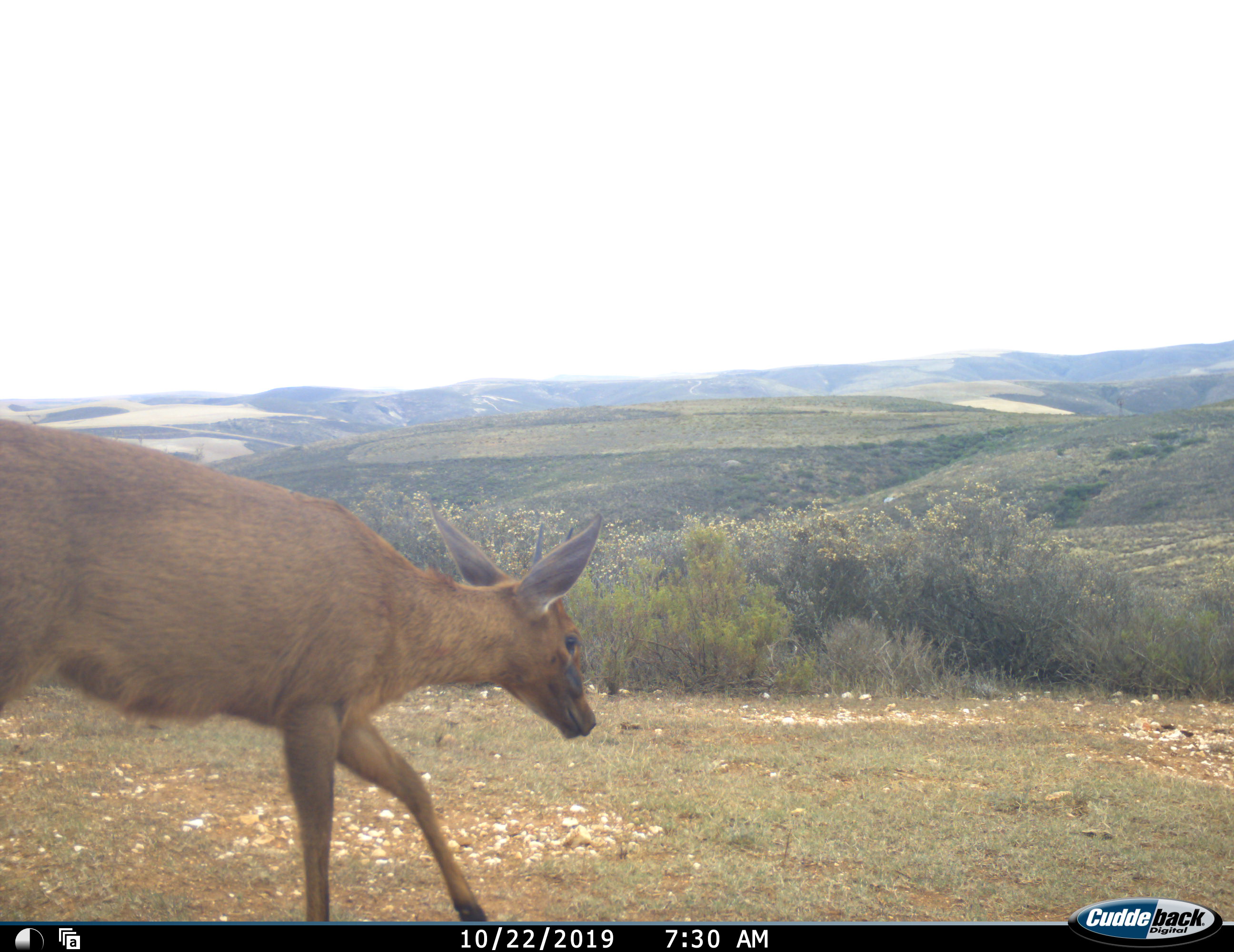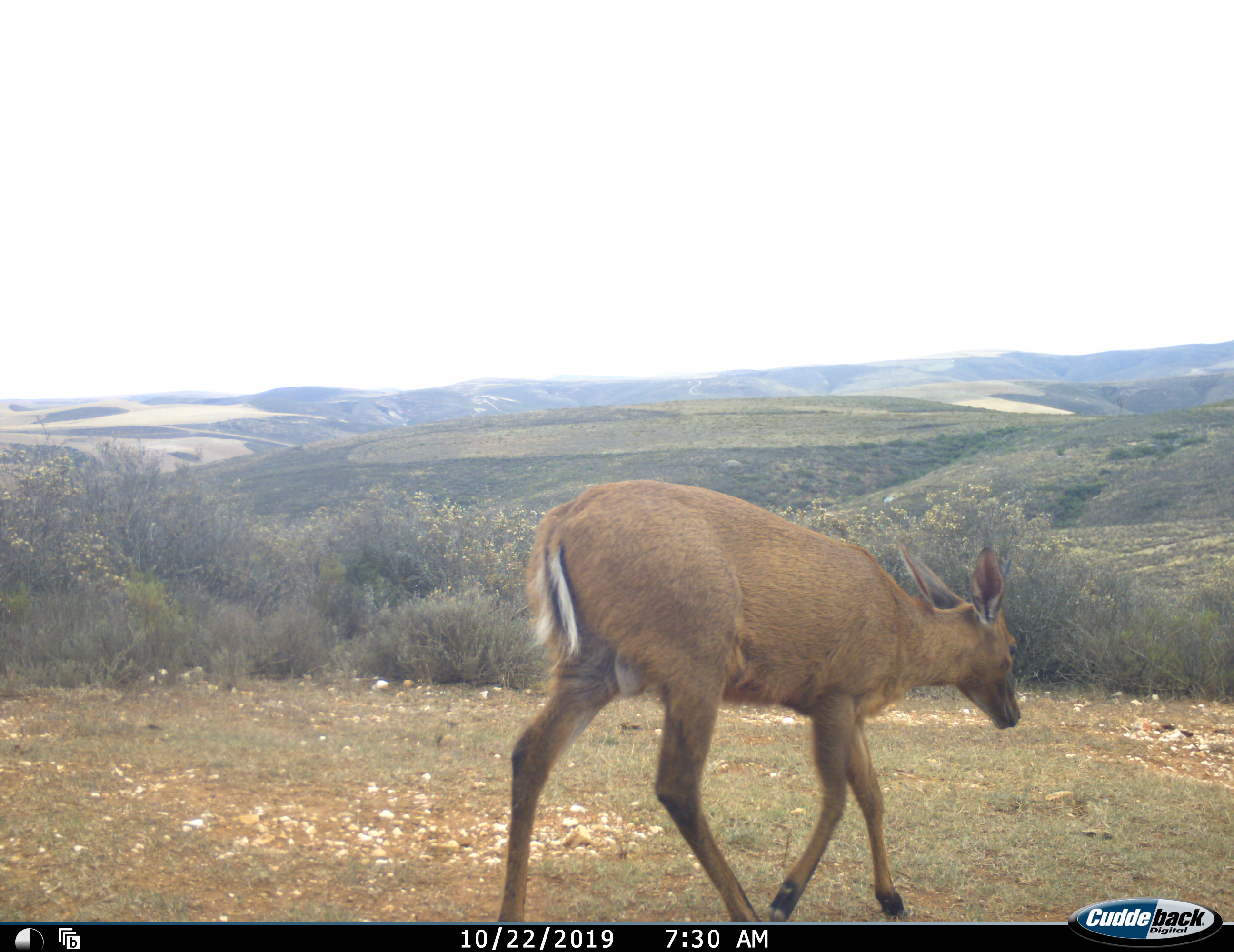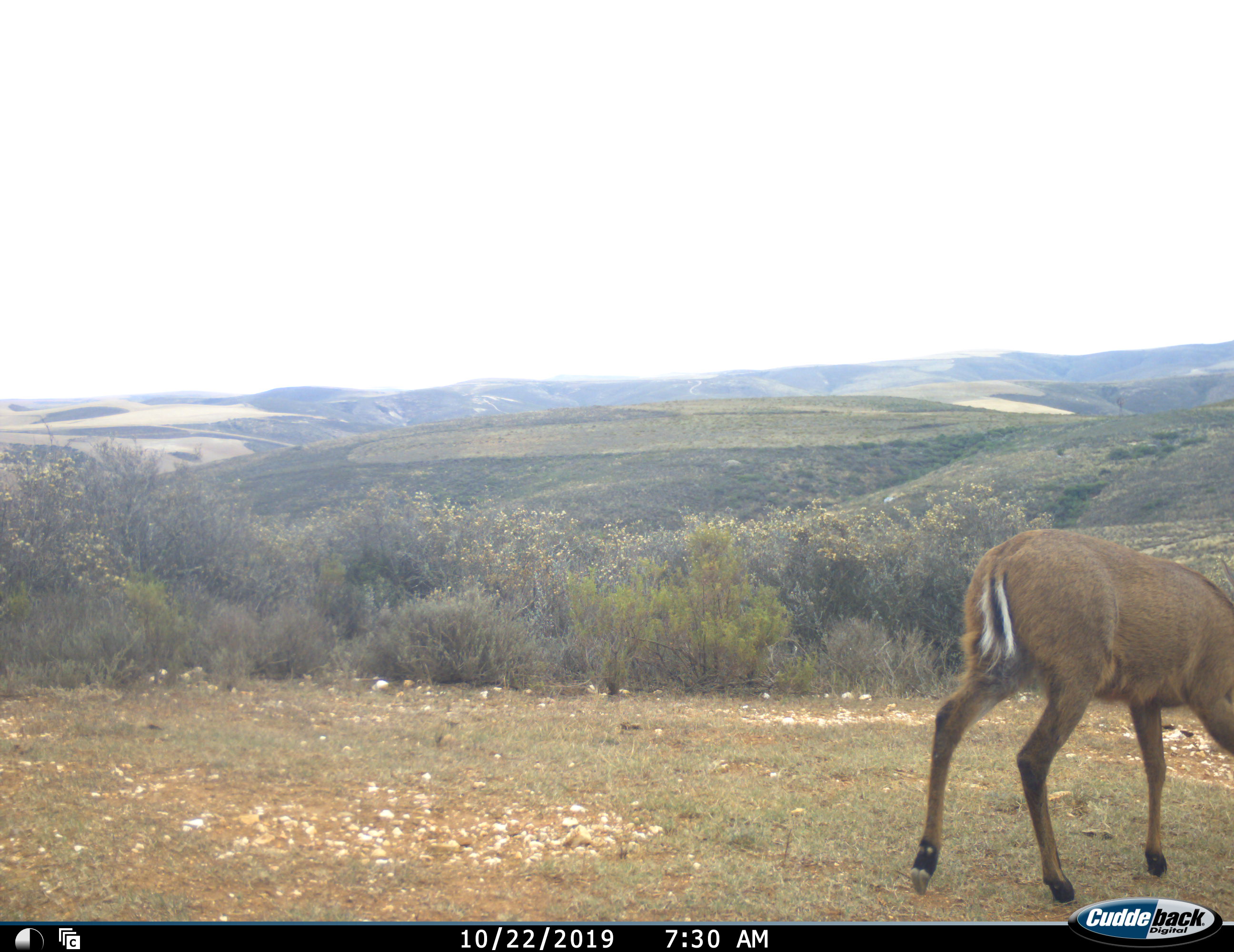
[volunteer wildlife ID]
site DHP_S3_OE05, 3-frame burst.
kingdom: Animalia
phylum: Chordata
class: Mammalia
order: Artiodactyla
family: Bovidae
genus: Sylvicapra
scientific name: Sylvicapra grimmia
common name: common duiker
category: duikercommongrey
Duikercommongrey (common duiker) (Sylvicapra grimmia), count 1. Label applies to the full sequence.